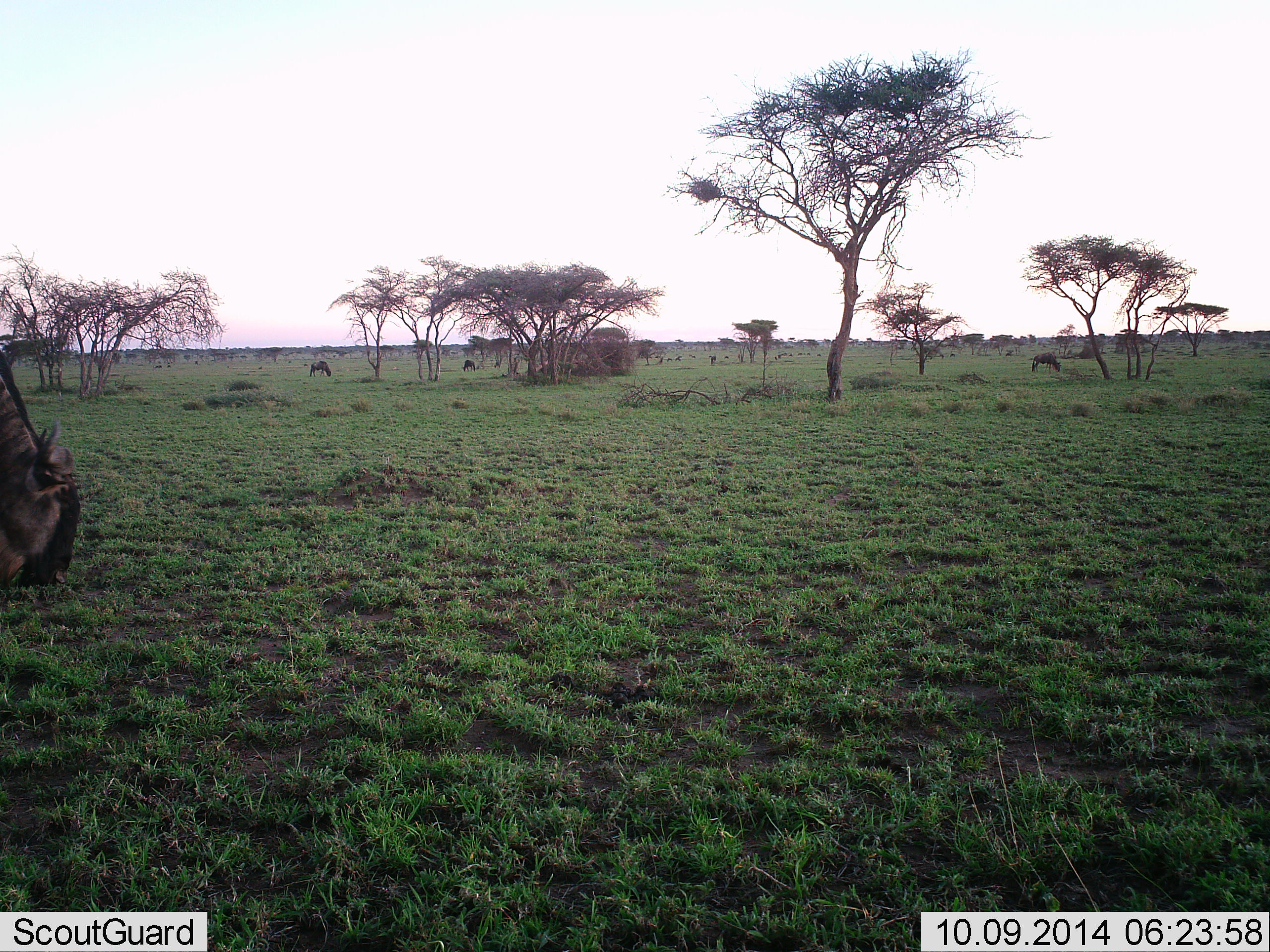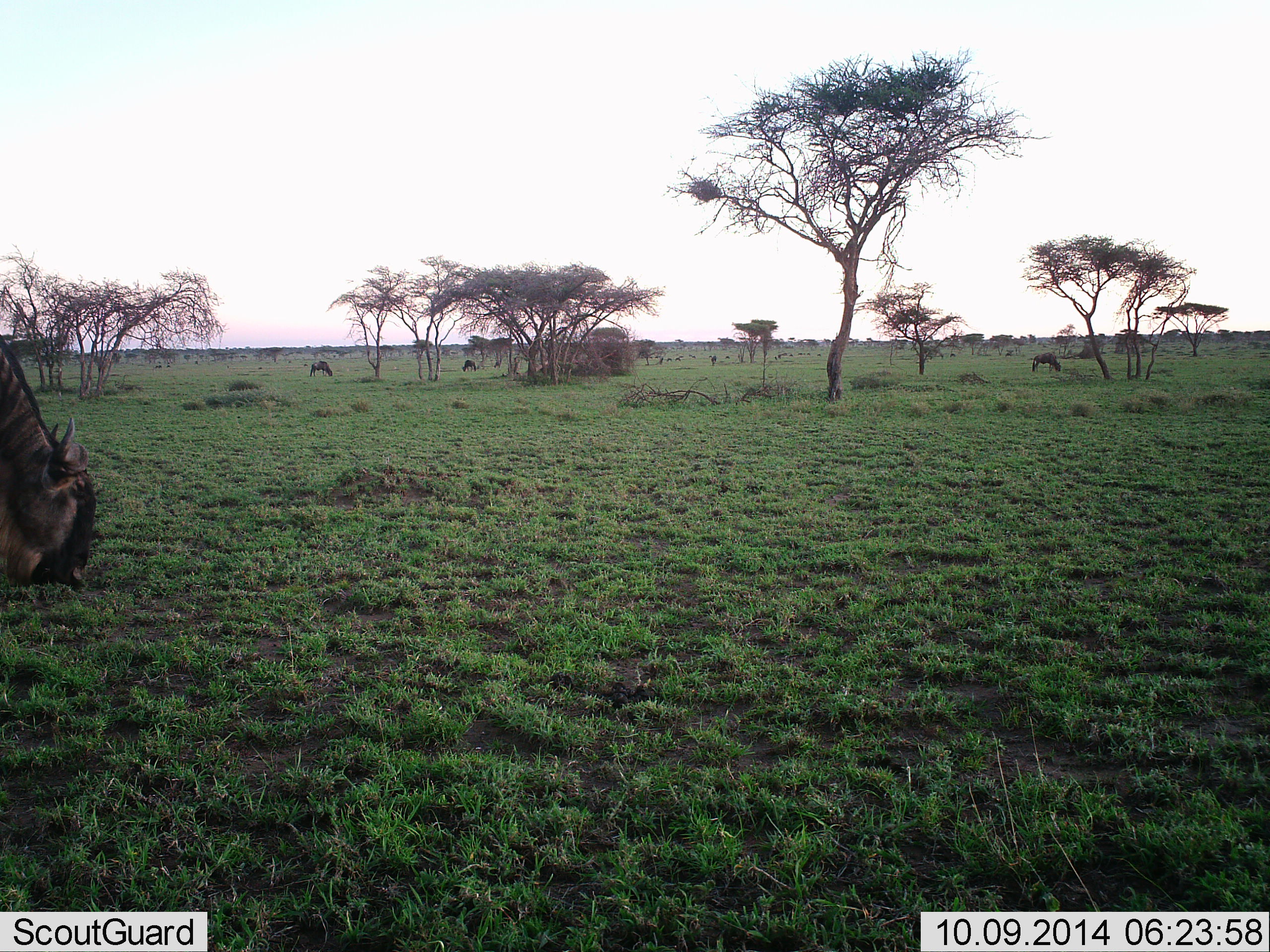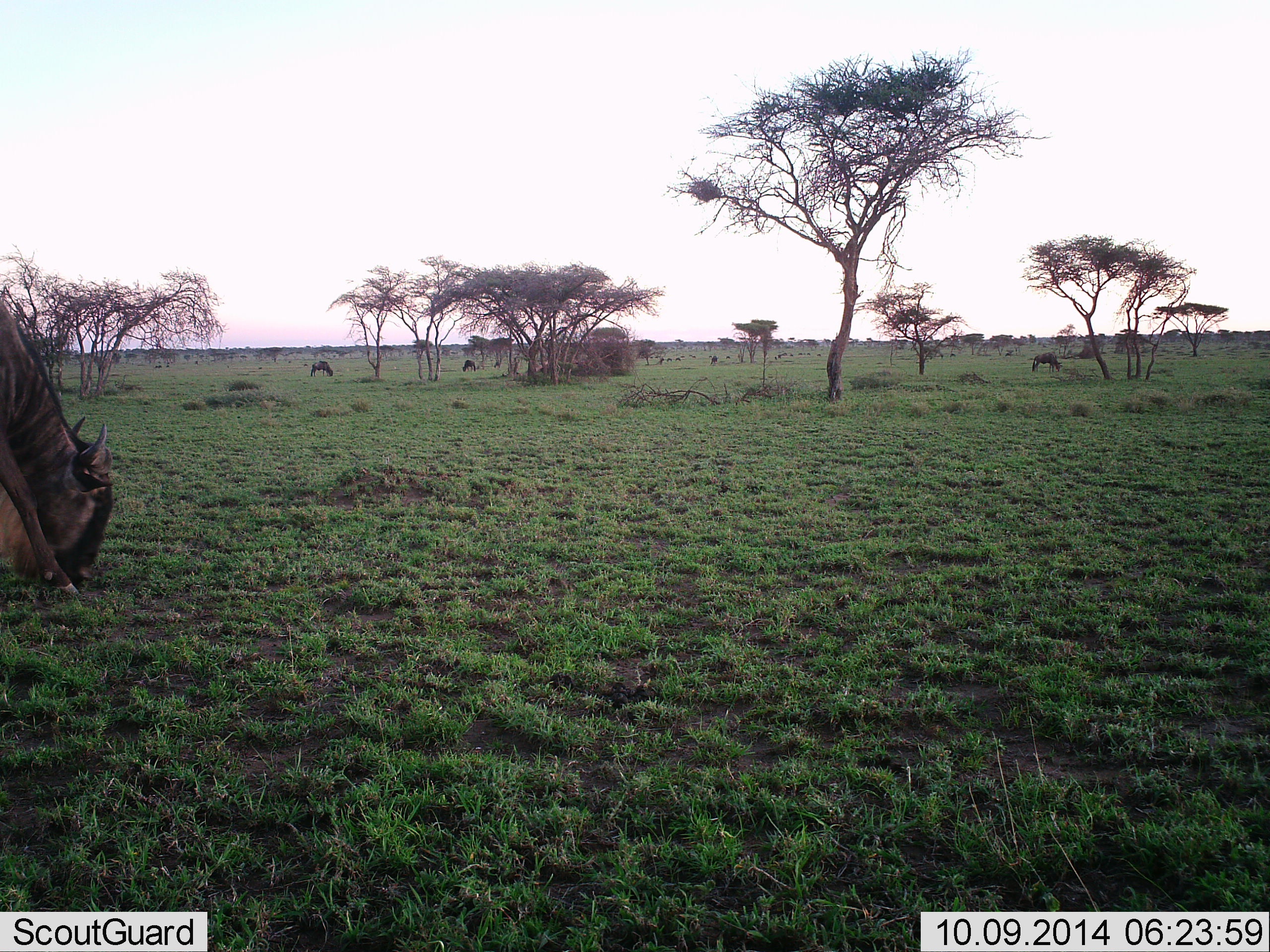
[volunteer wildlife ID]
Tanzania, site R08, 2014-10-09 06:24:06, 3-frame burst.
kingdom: Animalia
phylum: Chordata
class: Mammalia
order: Artiodactyla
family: Bovidae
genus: Connochaetes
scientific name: Connochaetes taurinus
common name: blue wildebeest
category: wildebeest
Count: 4.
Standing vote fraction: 50%.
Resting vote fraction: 20%.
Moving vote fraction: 30%.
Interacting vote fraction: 0%.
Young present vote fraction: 0%.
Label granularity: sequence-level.